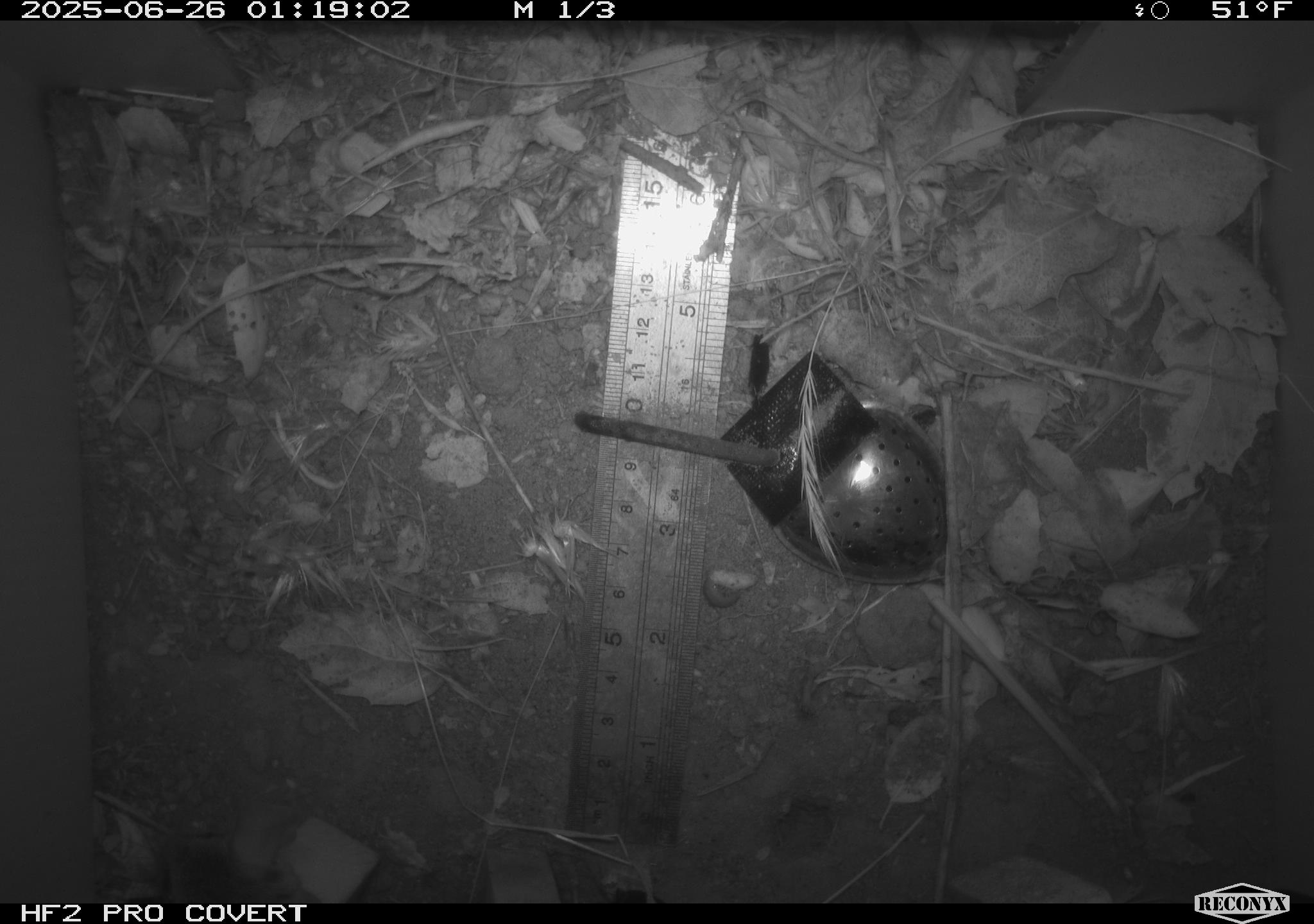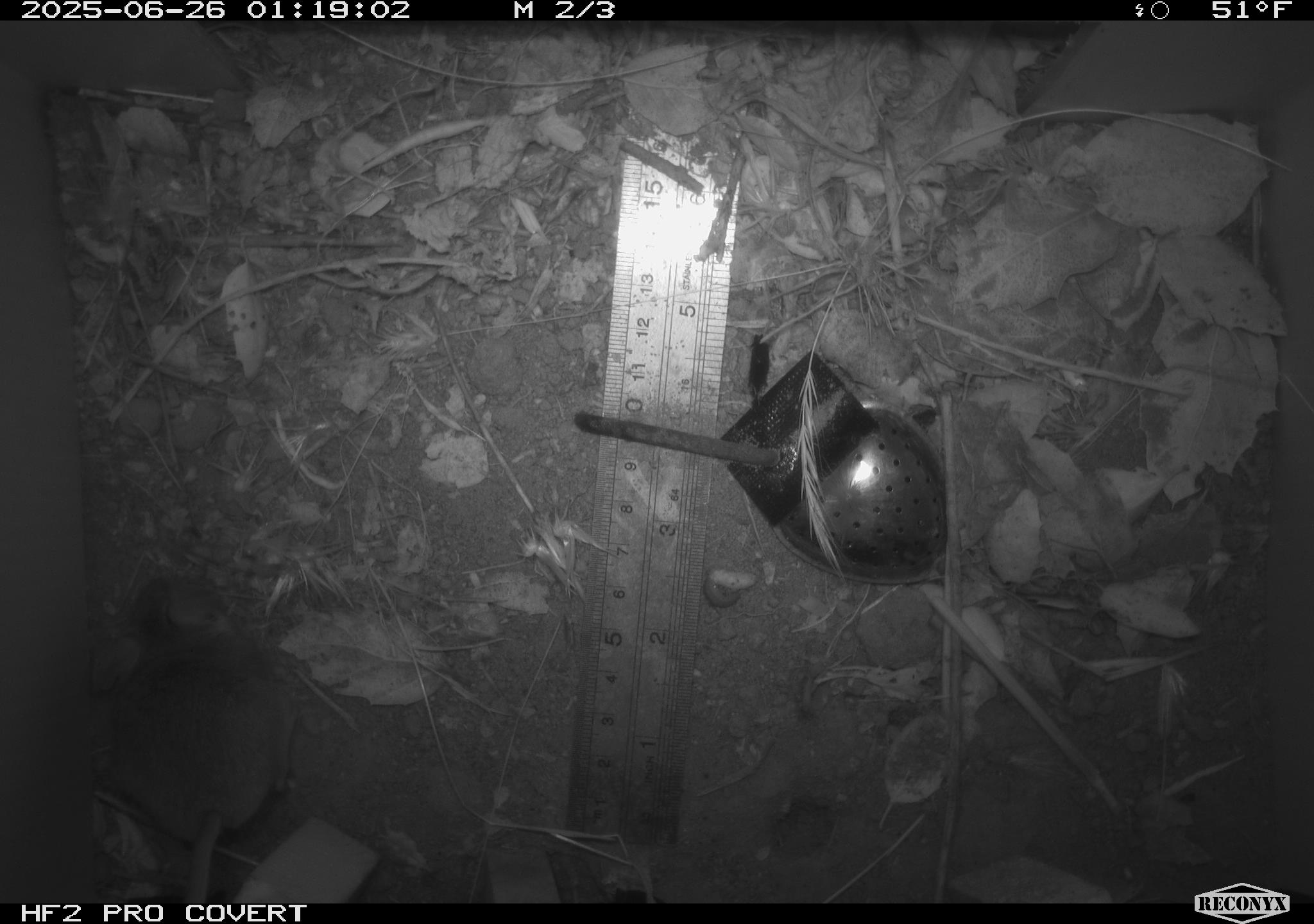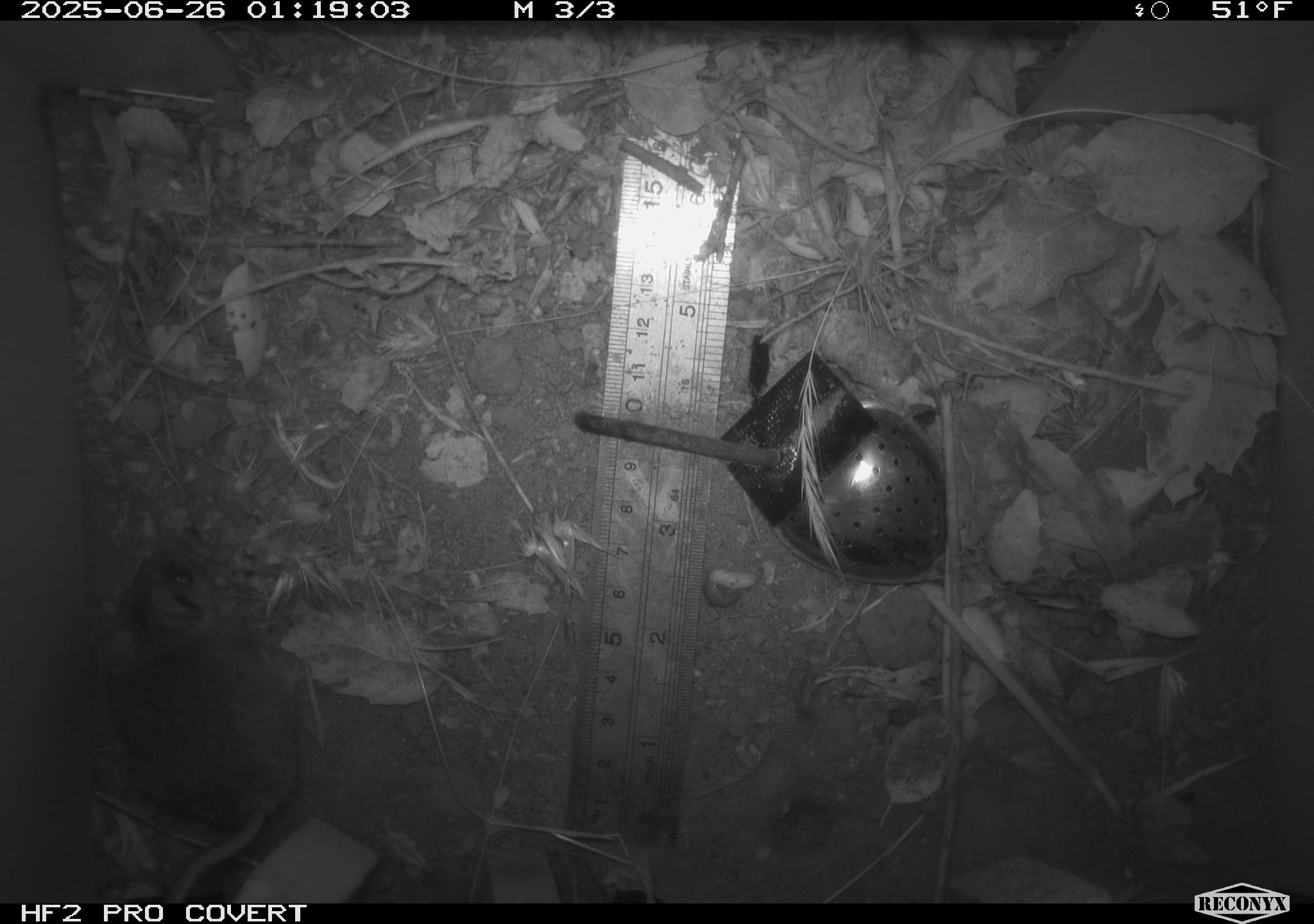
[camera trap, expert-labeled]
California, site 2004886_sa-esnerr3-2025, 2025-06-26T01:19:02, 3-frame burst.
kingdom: Animalia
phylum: Chordata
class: Mammalia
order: Rodentia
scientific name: Rodentia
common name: rodent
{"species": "rodent (Rodentia)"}